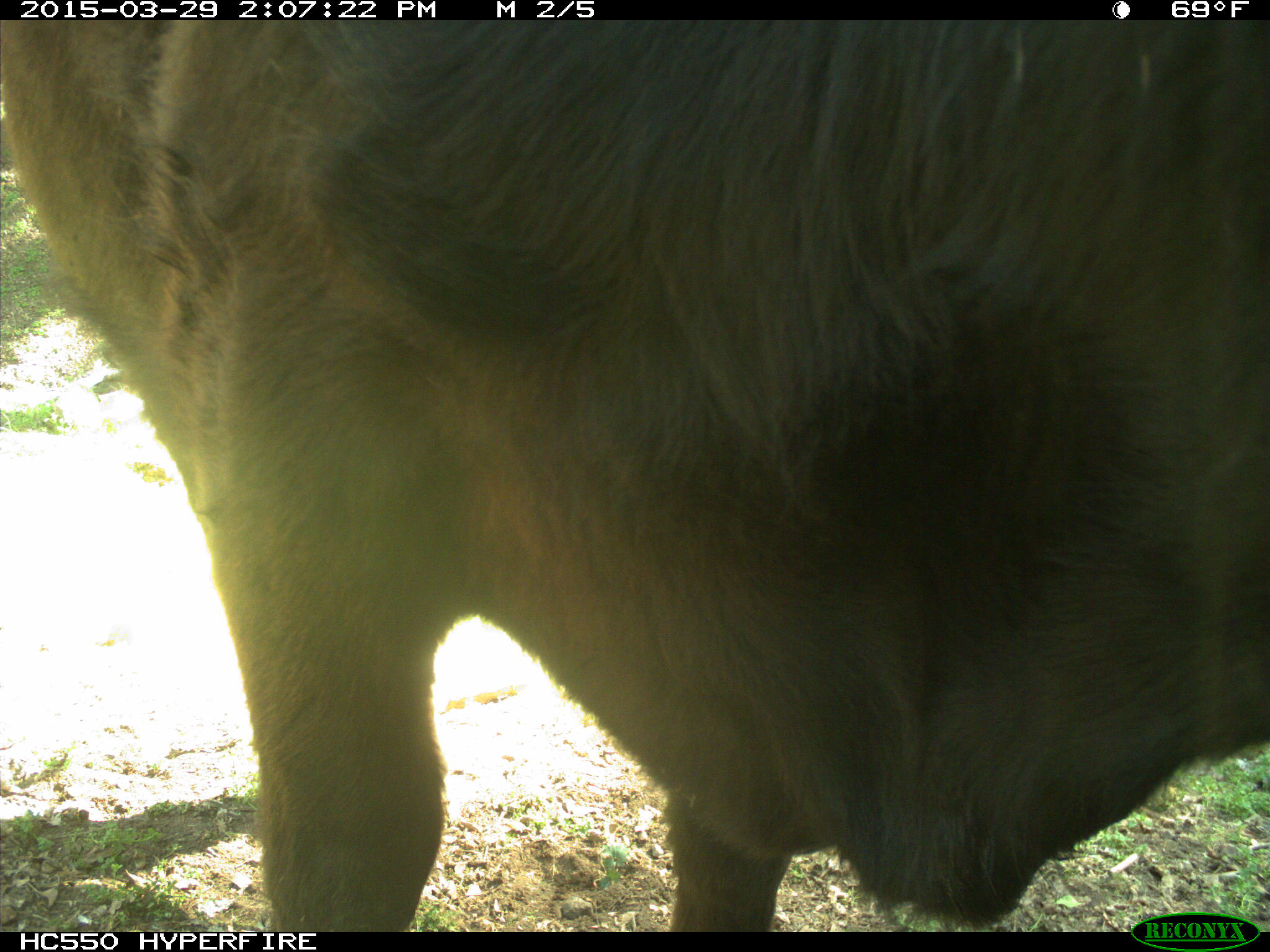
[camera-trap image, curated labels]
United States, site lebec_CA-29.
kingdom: Animalia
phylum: Chordata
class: Mammalia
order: Artiodactyla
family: Bovidae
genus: Bos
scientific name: Bos taurus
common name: domestic cow